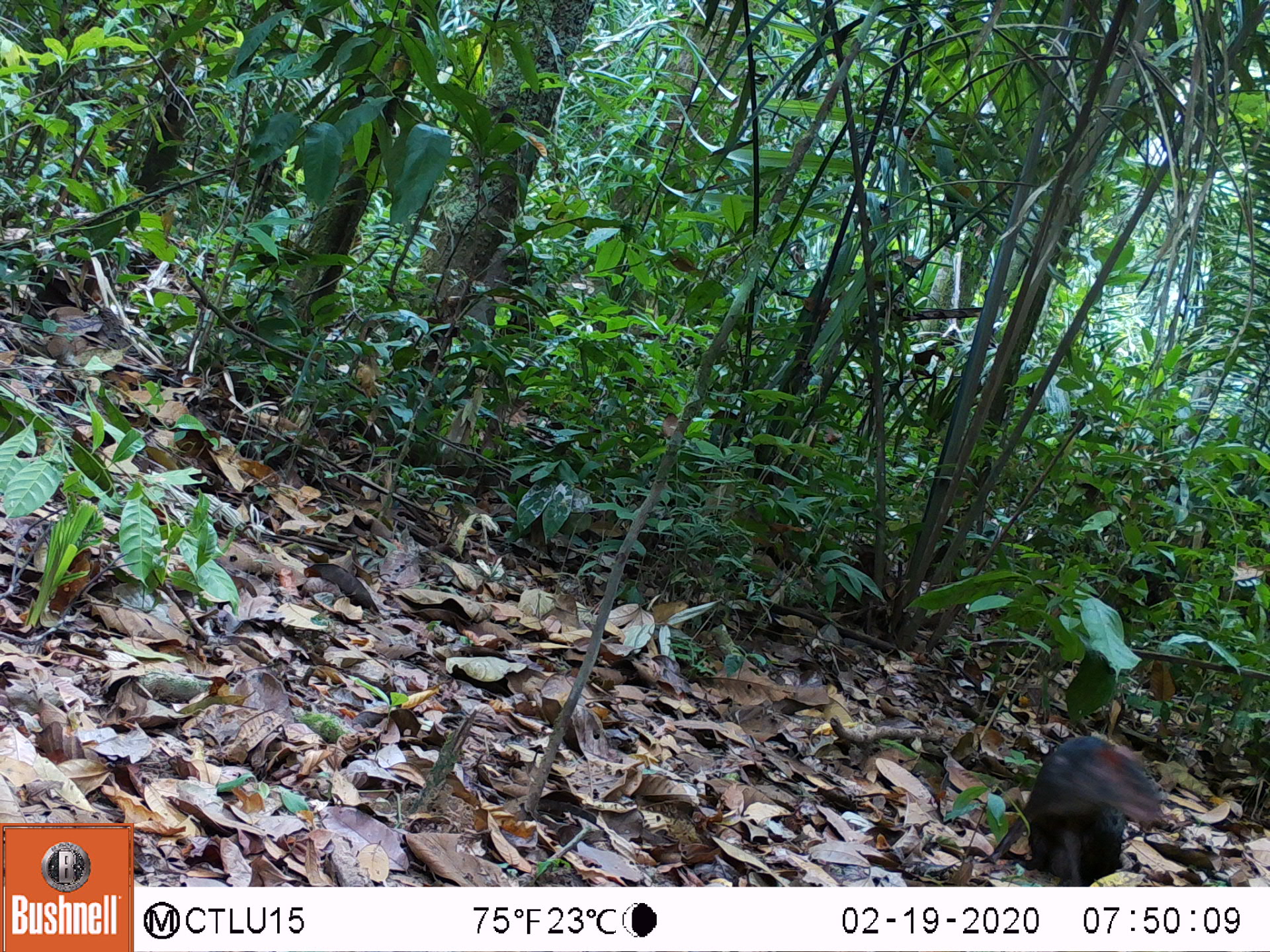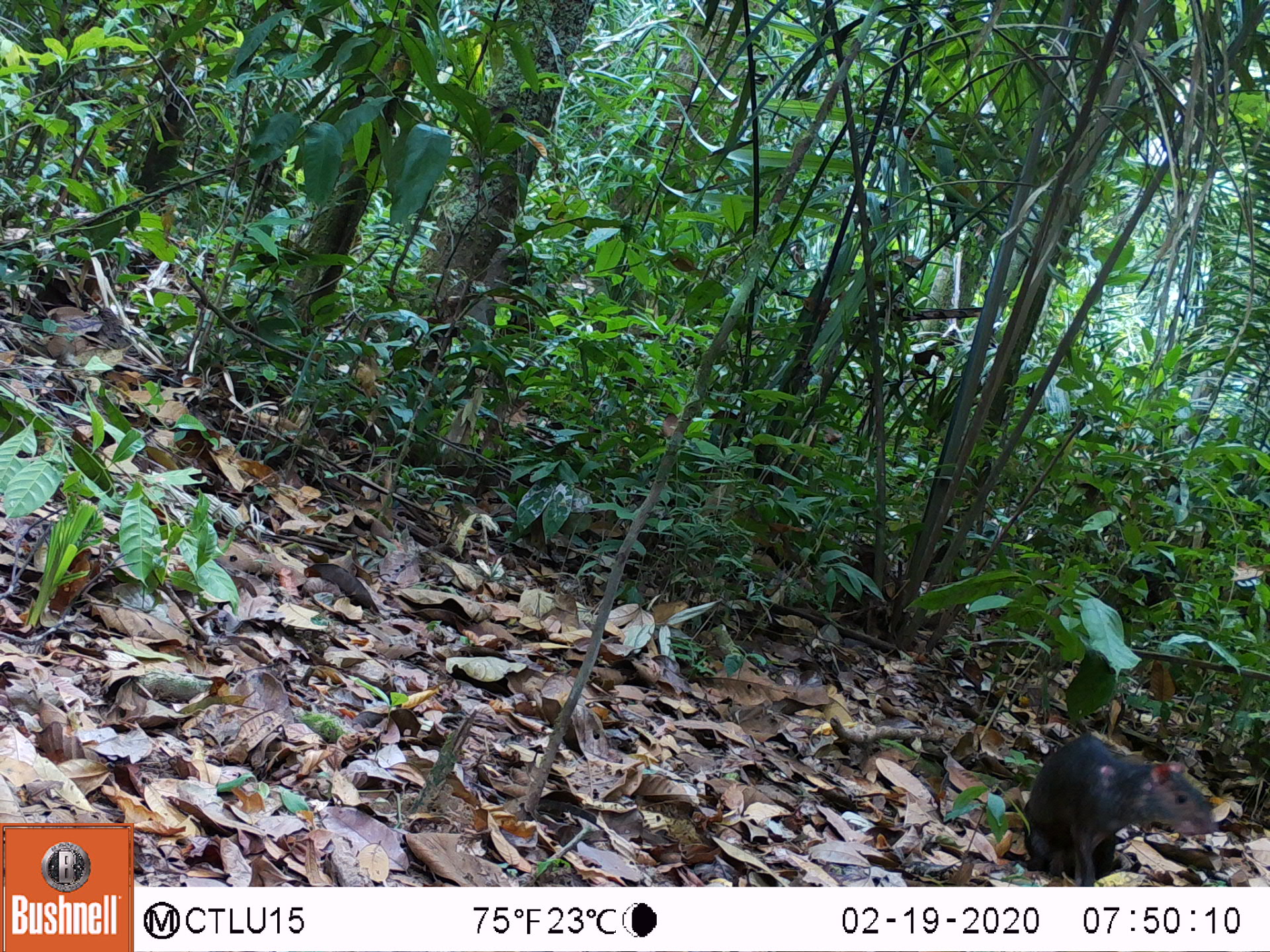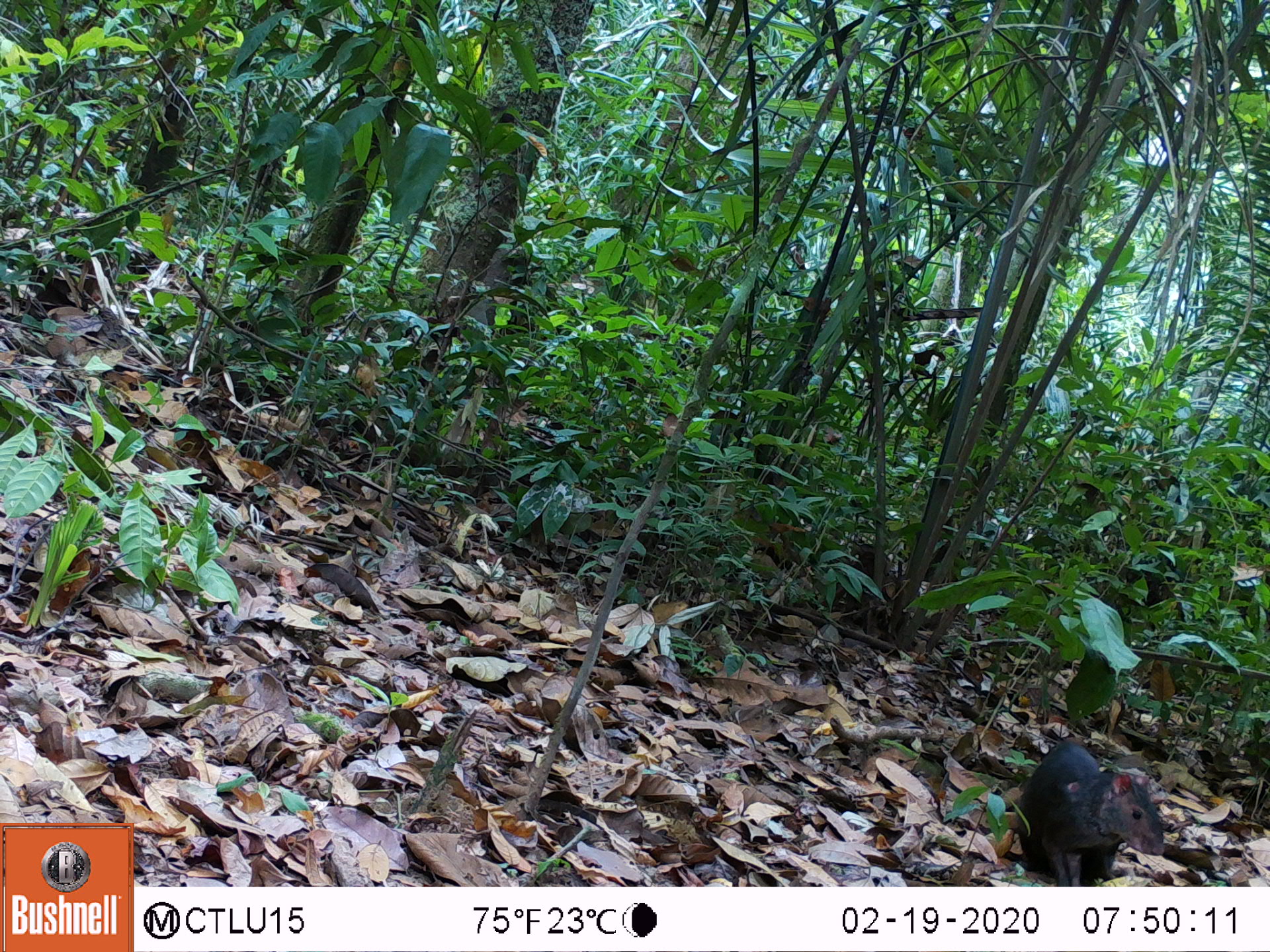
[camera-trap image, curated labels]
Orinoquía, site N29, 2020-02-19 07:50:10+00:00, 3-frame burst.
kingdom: Animalia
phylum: Chordata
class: Mammalia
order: Rodentia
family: Dasyproctidae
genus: Dasyprocta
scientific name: Dasyprocta fuliginosa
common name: black agouti